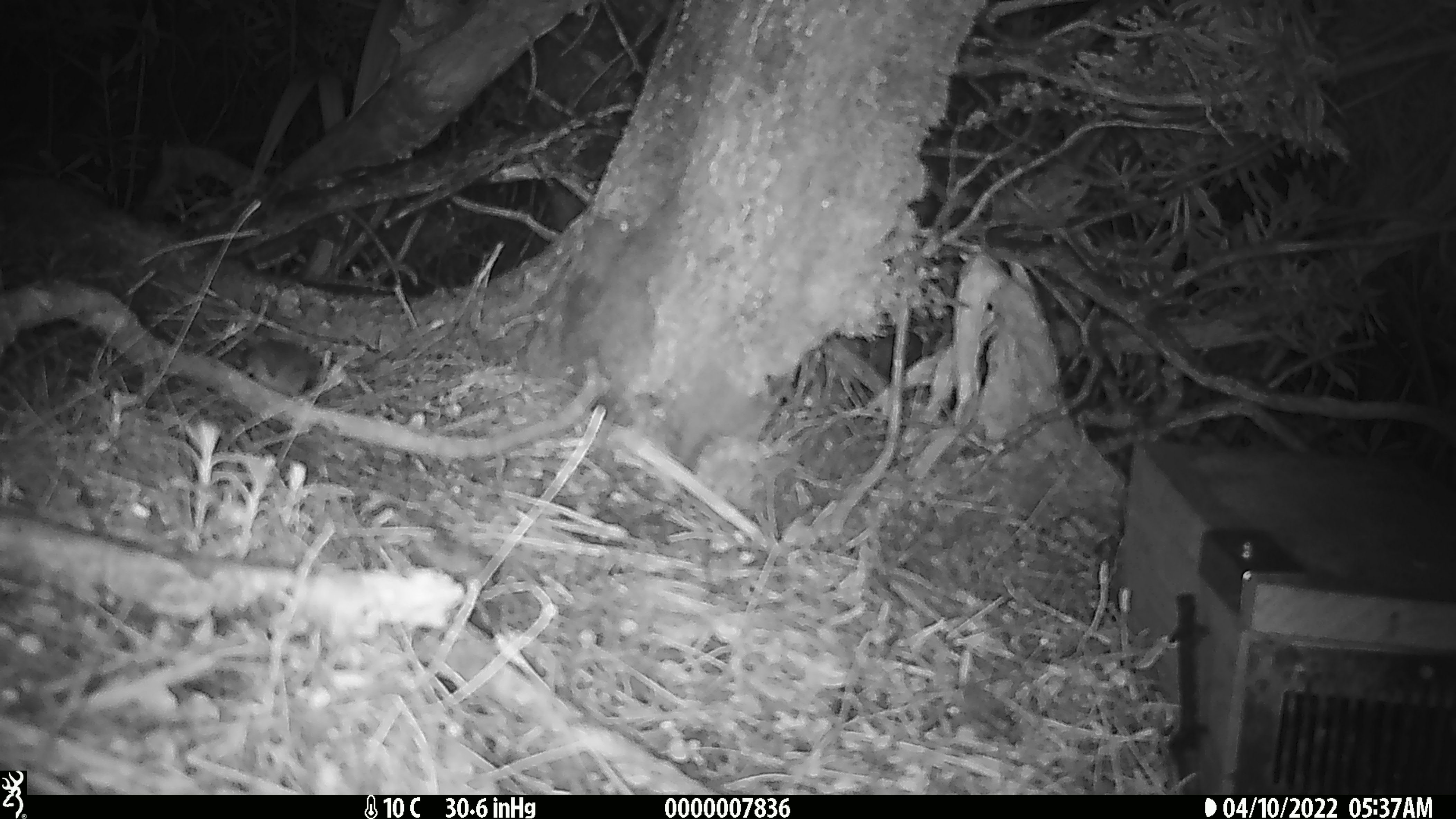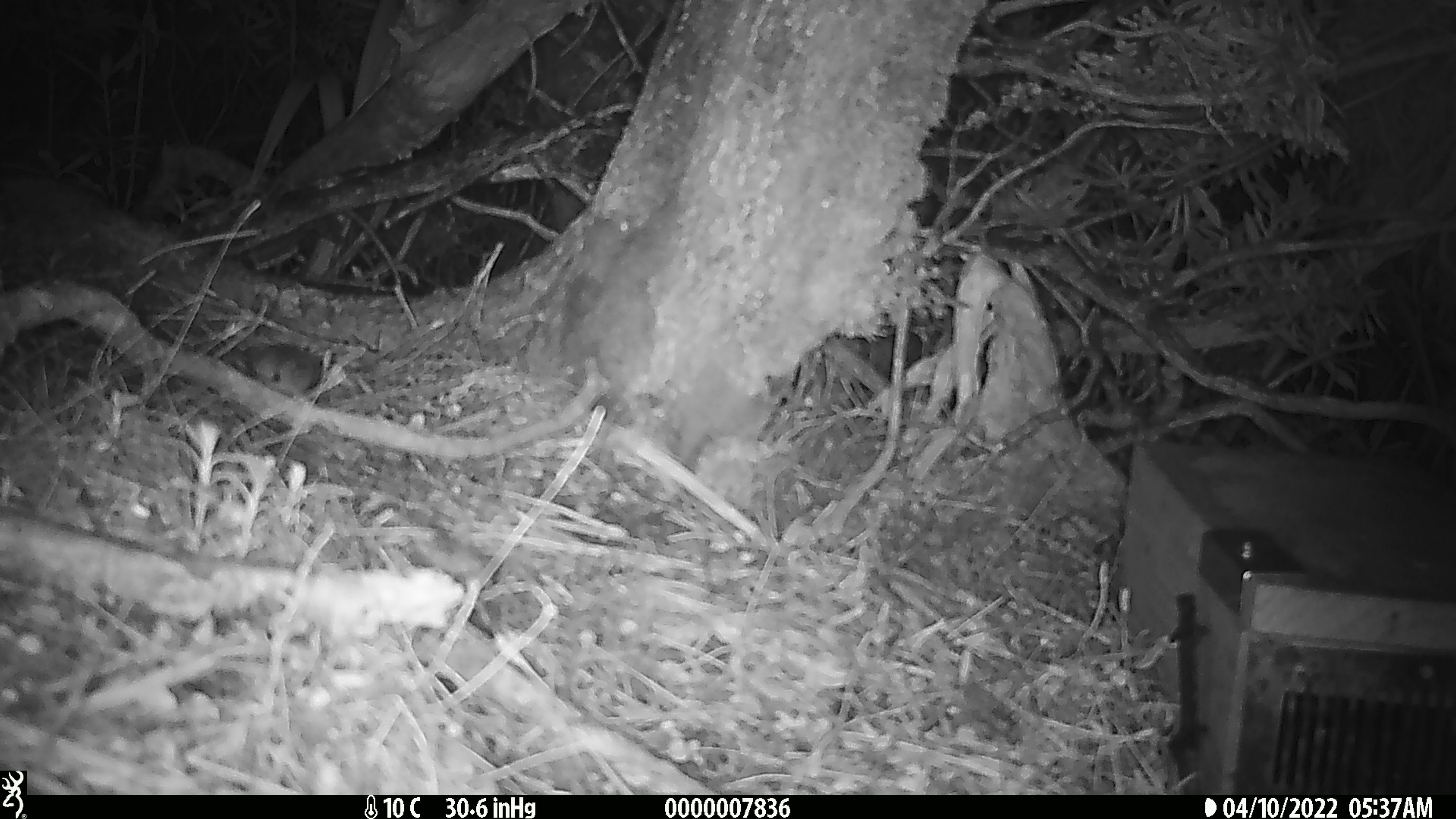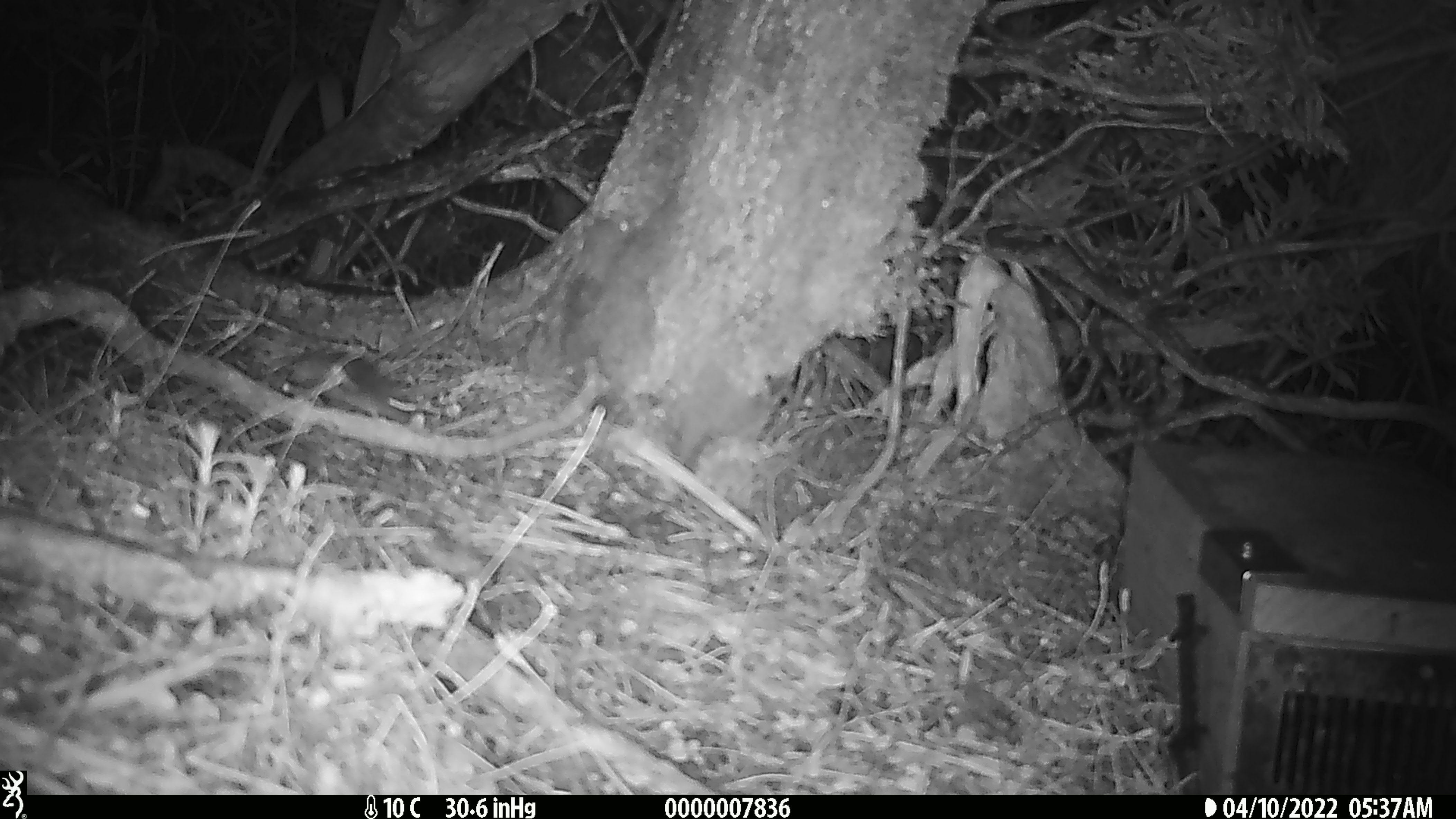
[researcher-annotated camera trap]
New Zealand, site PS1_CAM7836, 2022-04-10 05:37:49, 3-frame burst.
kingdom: Animalia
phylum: Chordata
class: Mammalia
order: Rodentia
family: Muridae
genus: Mus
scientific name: Mus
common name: mouse